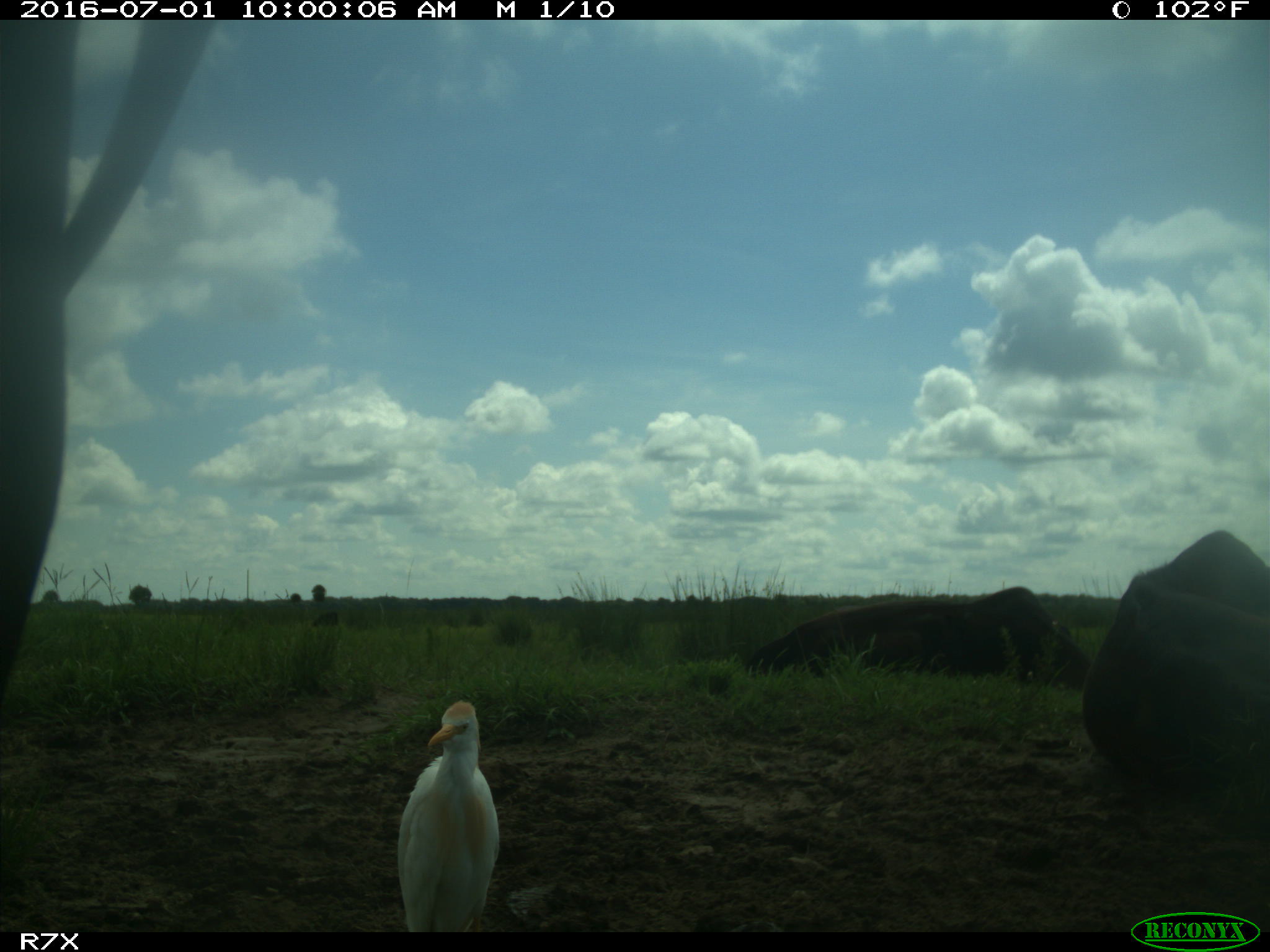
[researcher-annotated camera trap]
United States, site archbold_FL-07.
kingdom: Animalia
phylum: Chordata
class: Mammalia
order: Artiodactyla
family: Bovidae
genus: Bos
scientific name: Bos taurus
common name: domestic cow